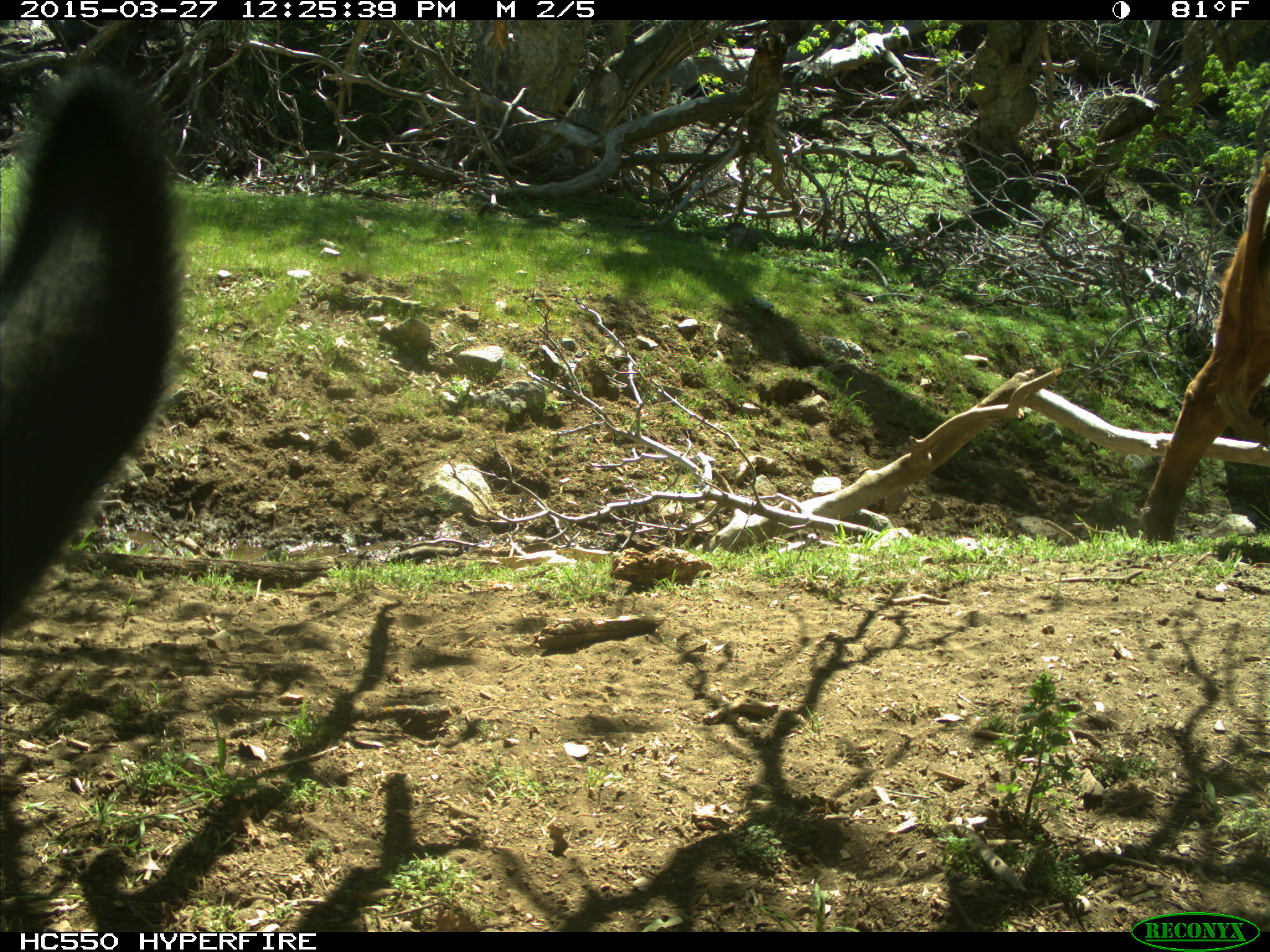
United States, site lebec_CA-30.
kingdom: Animalia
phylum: Chordata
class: Mammalia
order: Artiodactyla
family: Bovidae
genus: Bos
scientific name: Bos taurus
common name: domestic cow